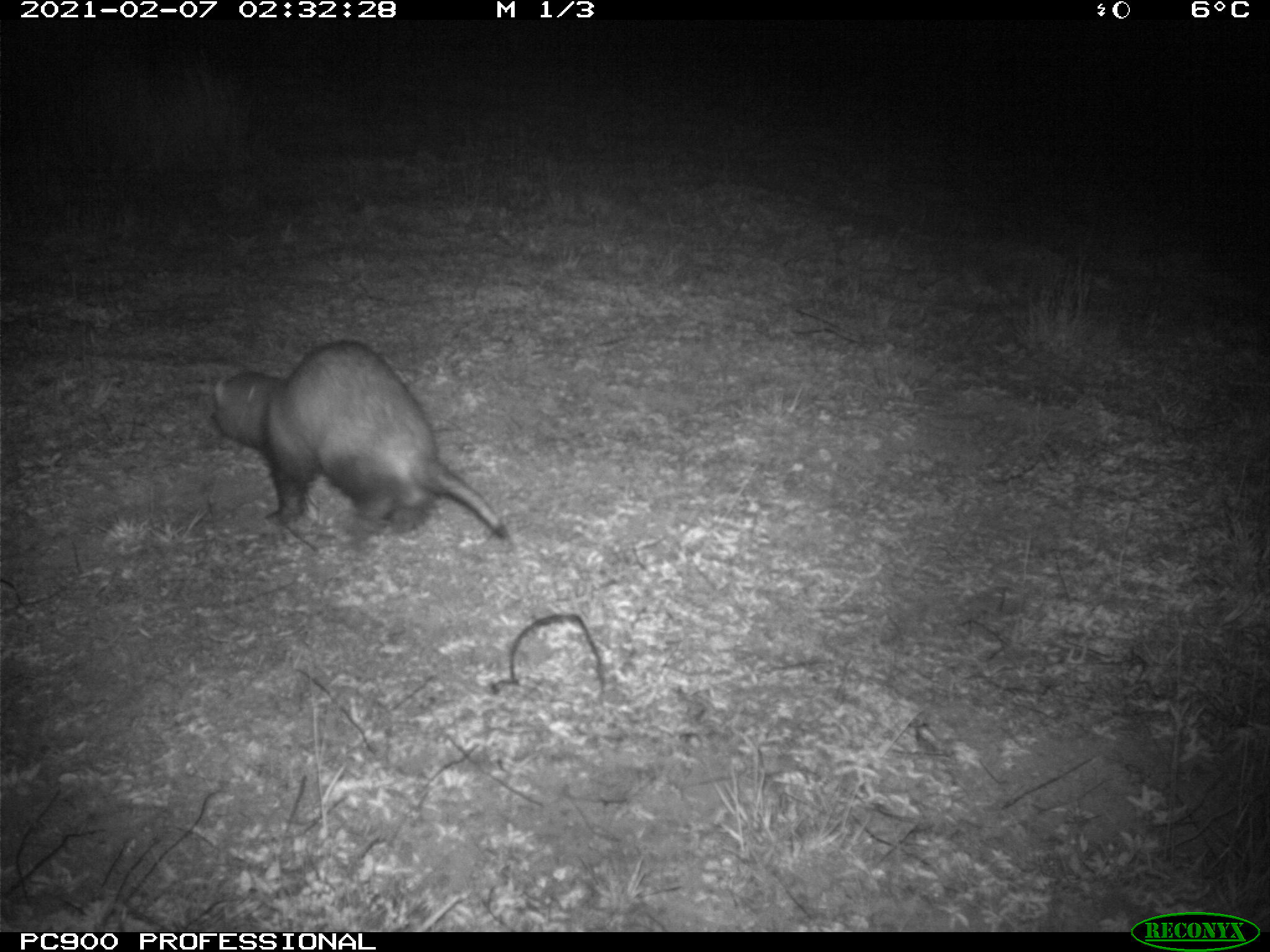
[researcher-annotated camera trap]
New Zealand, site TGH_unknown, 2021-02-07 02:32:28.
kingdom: Animalia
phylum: Chordata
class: Mammalia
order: Carnivora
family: Mustelidae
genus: Mustela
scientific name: Mustela furo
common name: ferret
Ferret (Mustela furo).